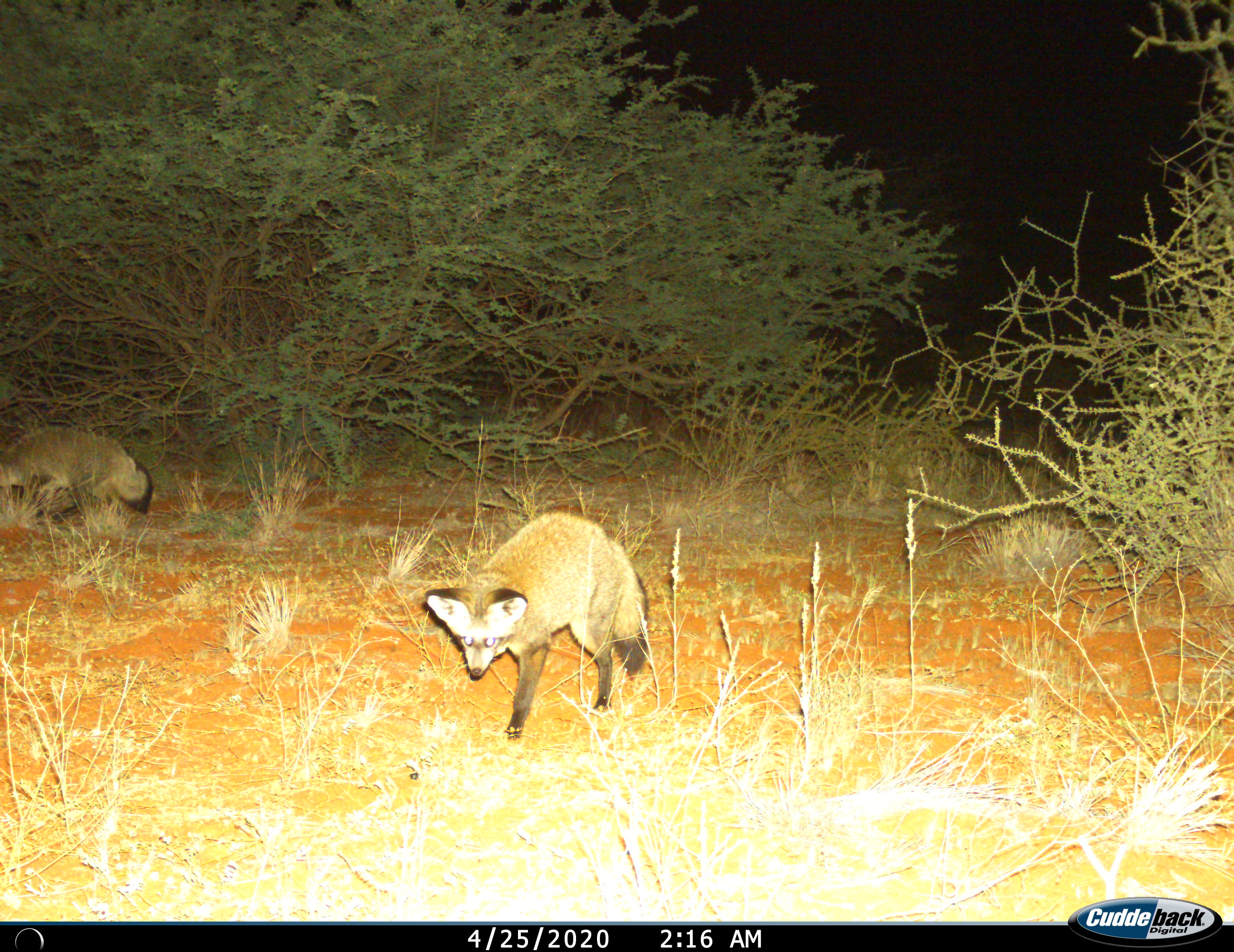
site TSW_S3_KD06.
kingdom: Animalia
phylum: Chordata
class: Mammalia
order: Carnivora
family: Canidae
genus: Otocyon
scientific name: Otocyon megalotis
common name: bat-eared fox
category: foxbateared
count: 2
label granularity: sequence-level